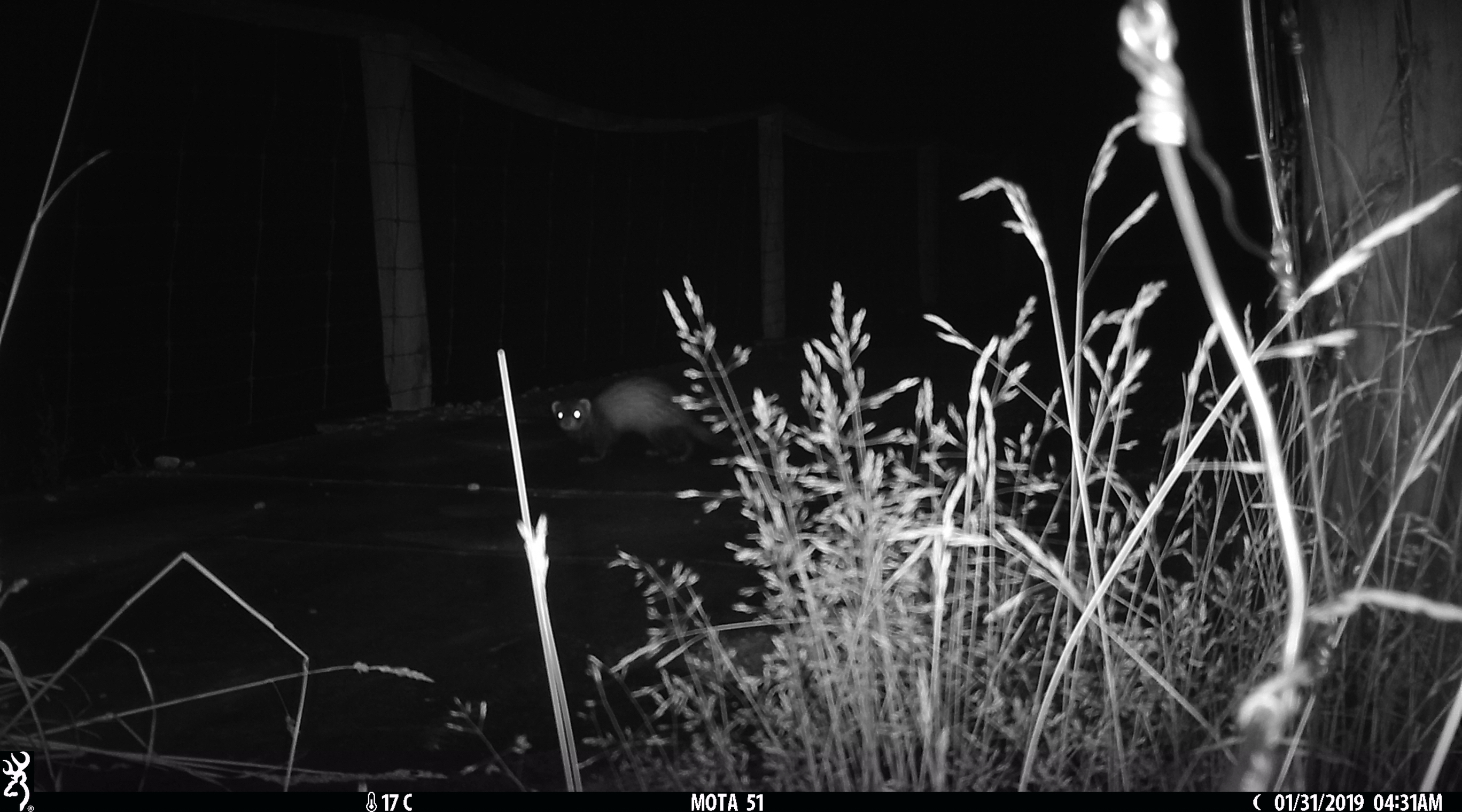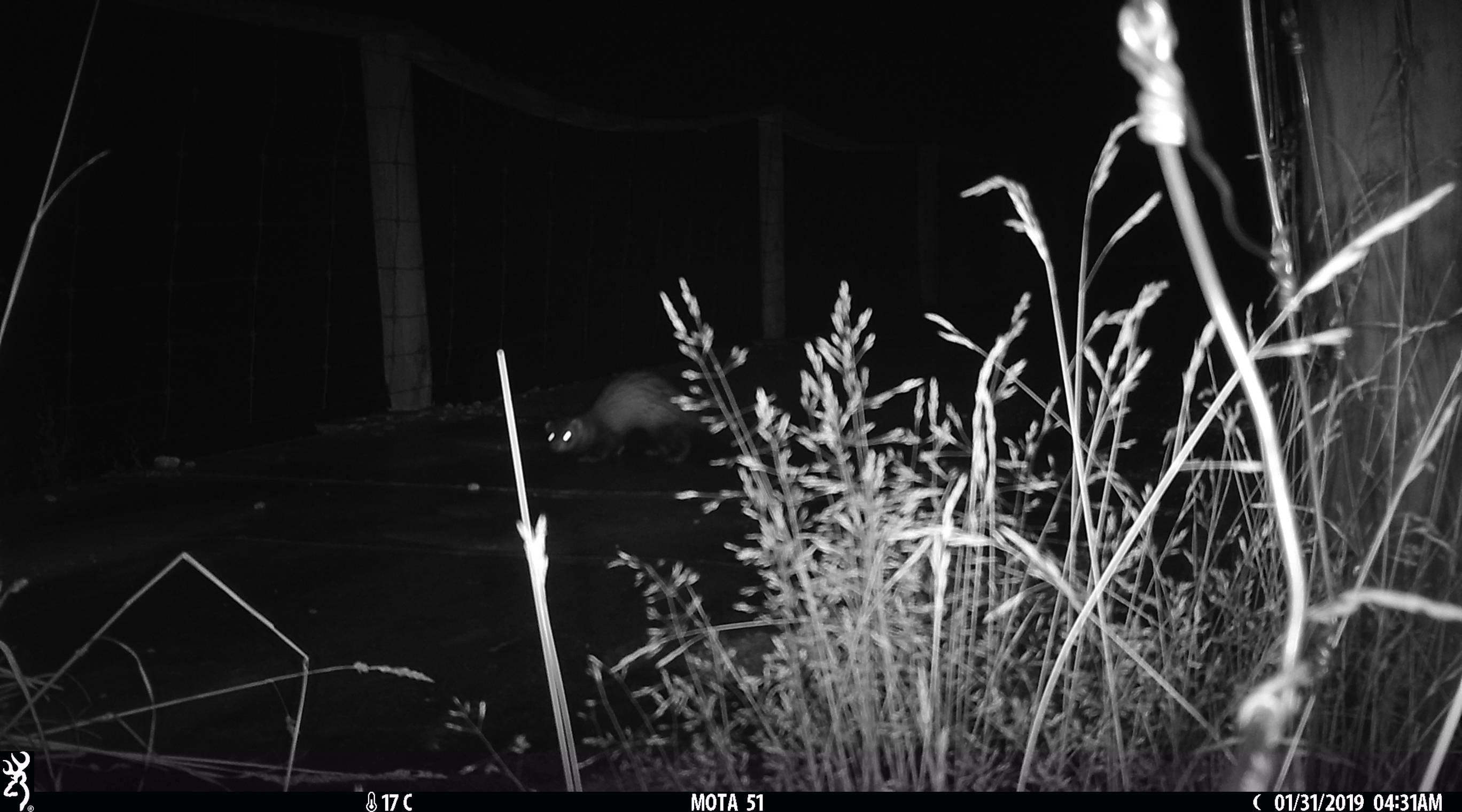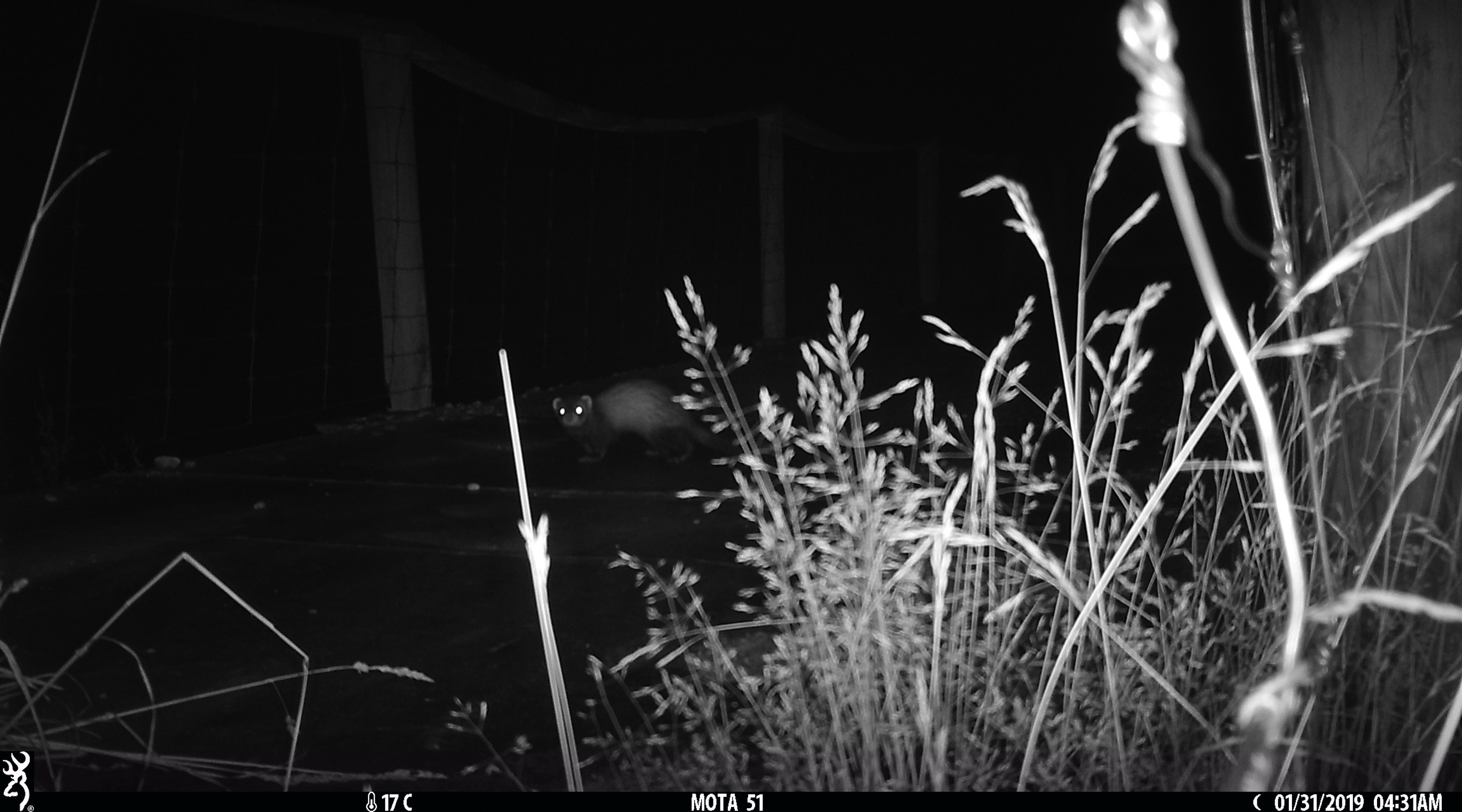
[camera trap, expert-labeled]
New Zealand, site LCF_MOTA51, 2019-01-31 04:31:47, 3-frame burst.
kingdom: Animalia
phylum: Chordata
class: Mammalia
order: Carnivora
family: Mustelidae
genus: Mustela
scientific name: Mustela furo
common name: ferret